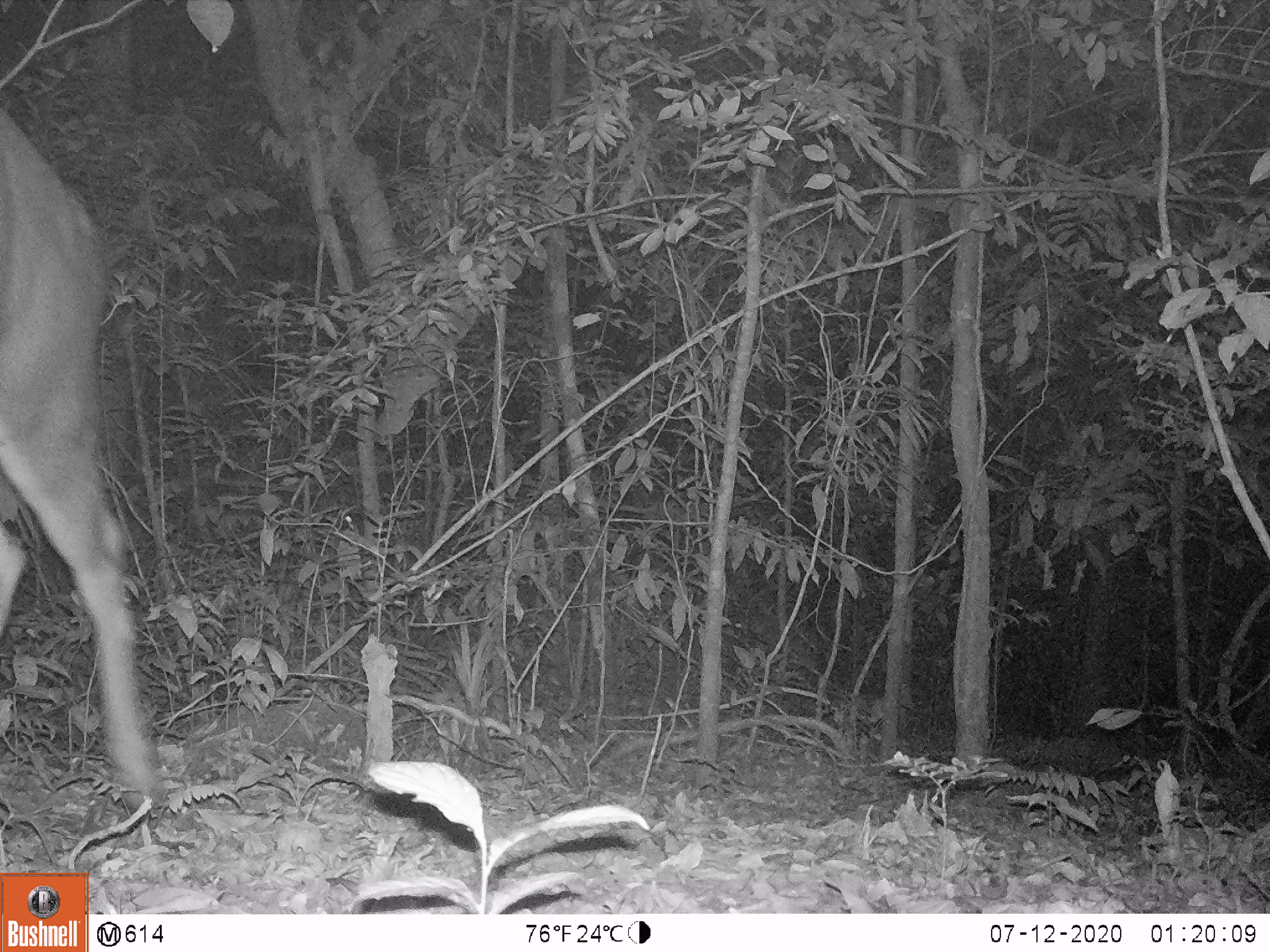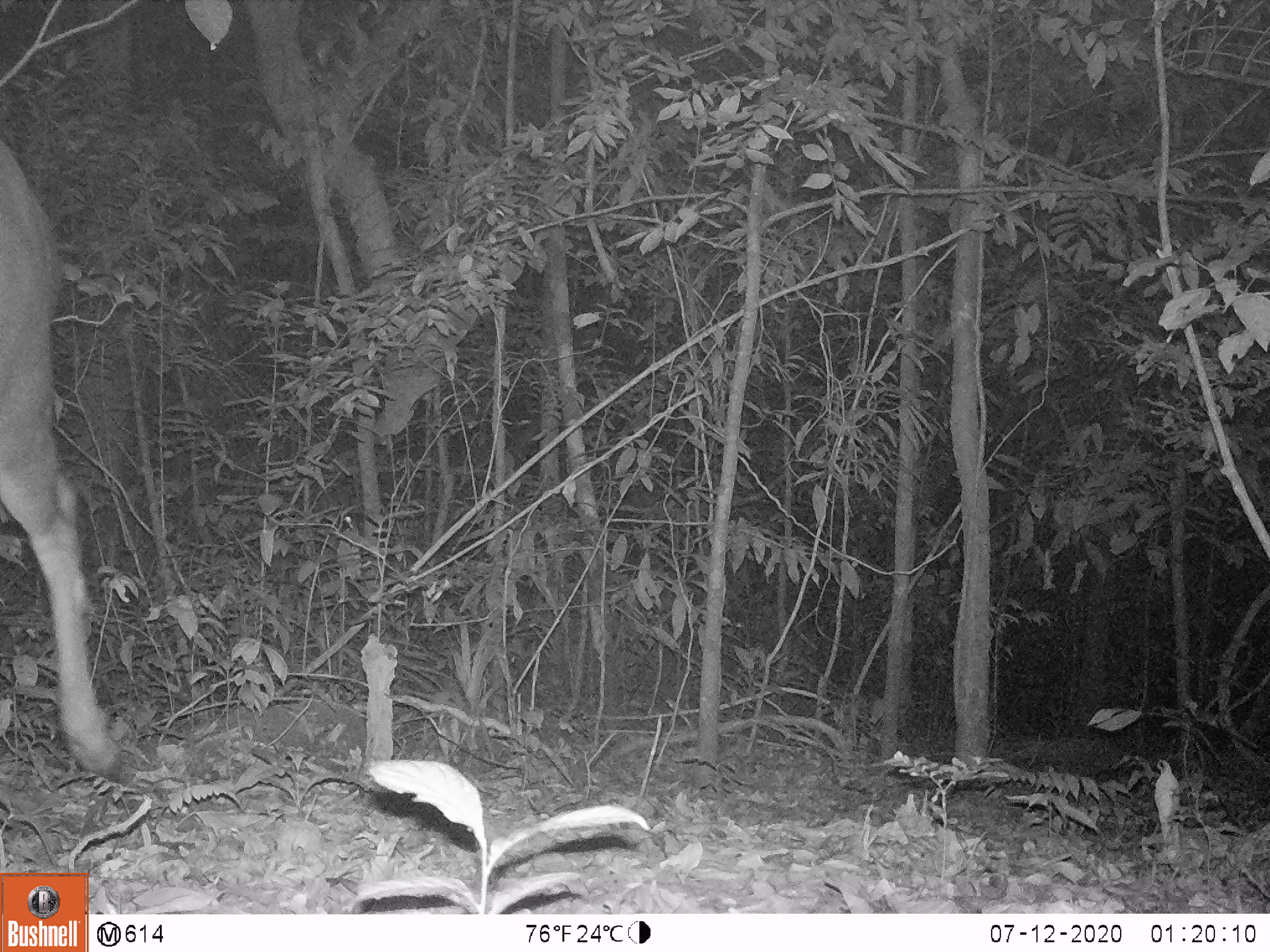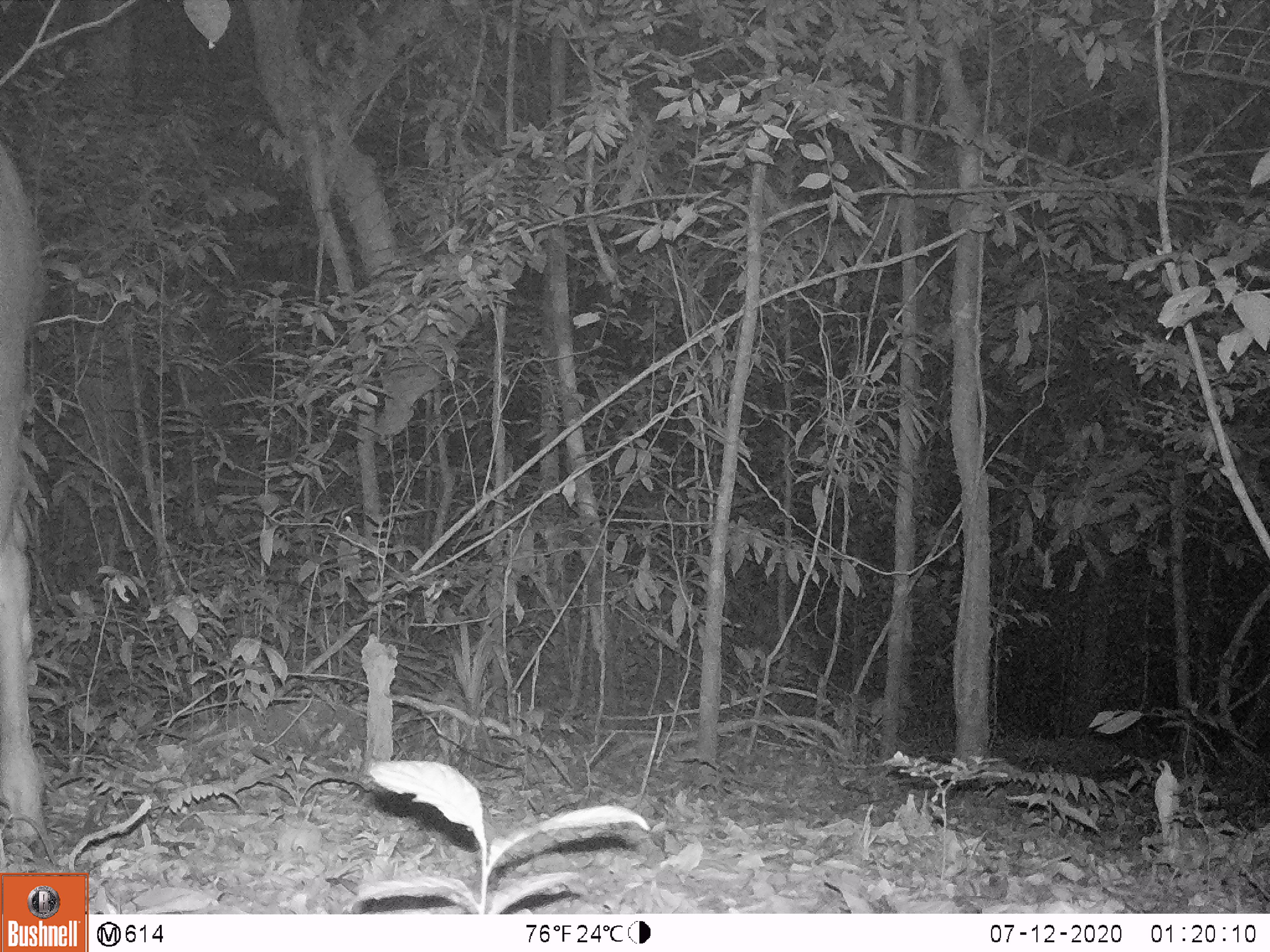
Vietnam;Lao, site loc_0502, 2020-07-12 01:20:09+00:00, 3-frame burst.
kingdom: Animalia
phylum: Chordata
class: Mammalia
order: Artiodactyla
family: Cervidae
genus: Rusa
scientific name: Rusa unicolor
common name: sambar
Sambar (Rusa unicolor). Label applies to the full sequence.